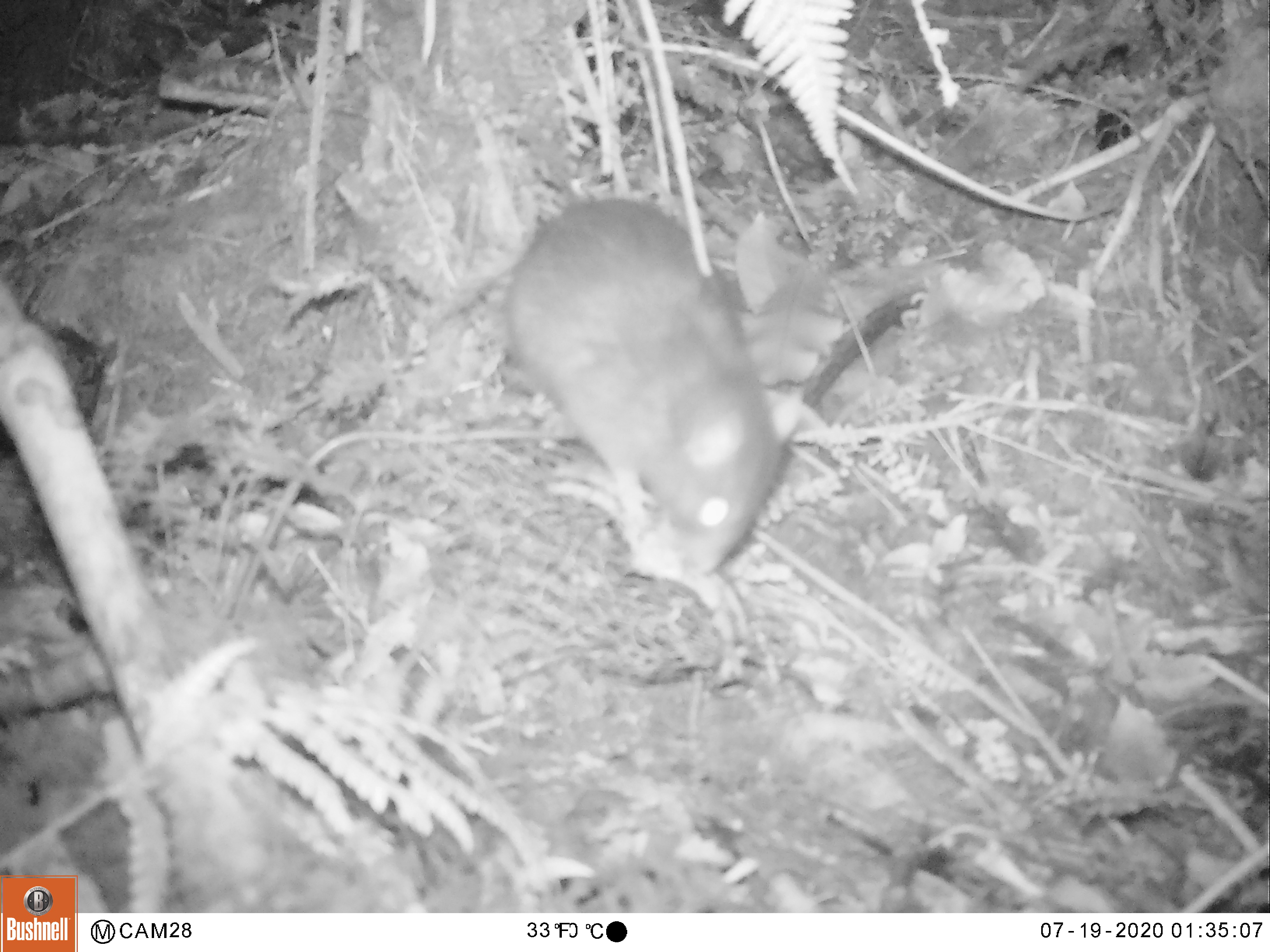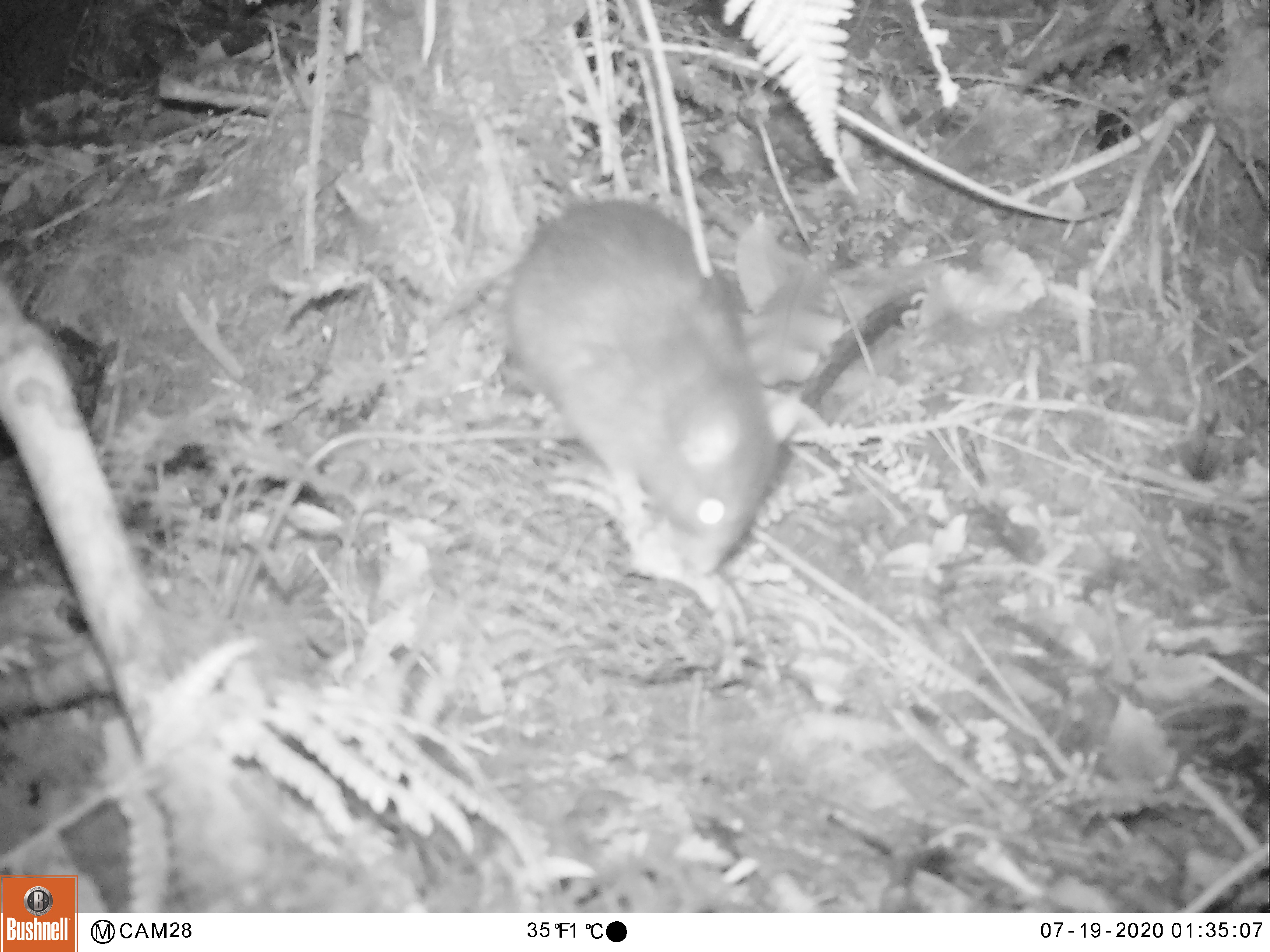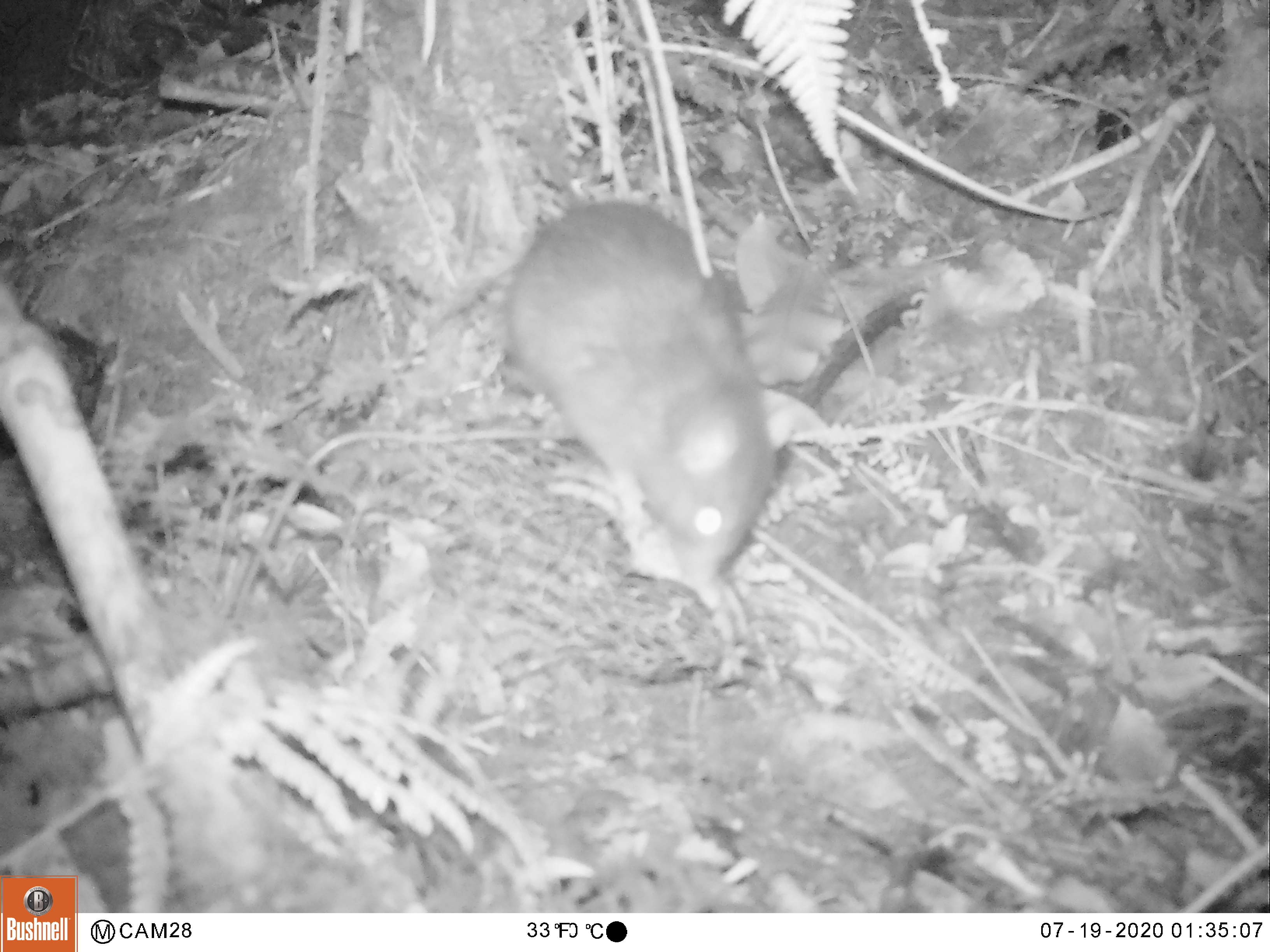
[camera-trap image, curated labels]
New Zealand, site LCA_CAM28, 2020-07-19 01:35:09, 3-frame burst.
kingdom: Animalia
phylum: Chordata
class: Mammalia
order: Rodentia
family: Muridae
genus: Rattus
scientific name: Rattus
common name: rat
Rat (Rattus).